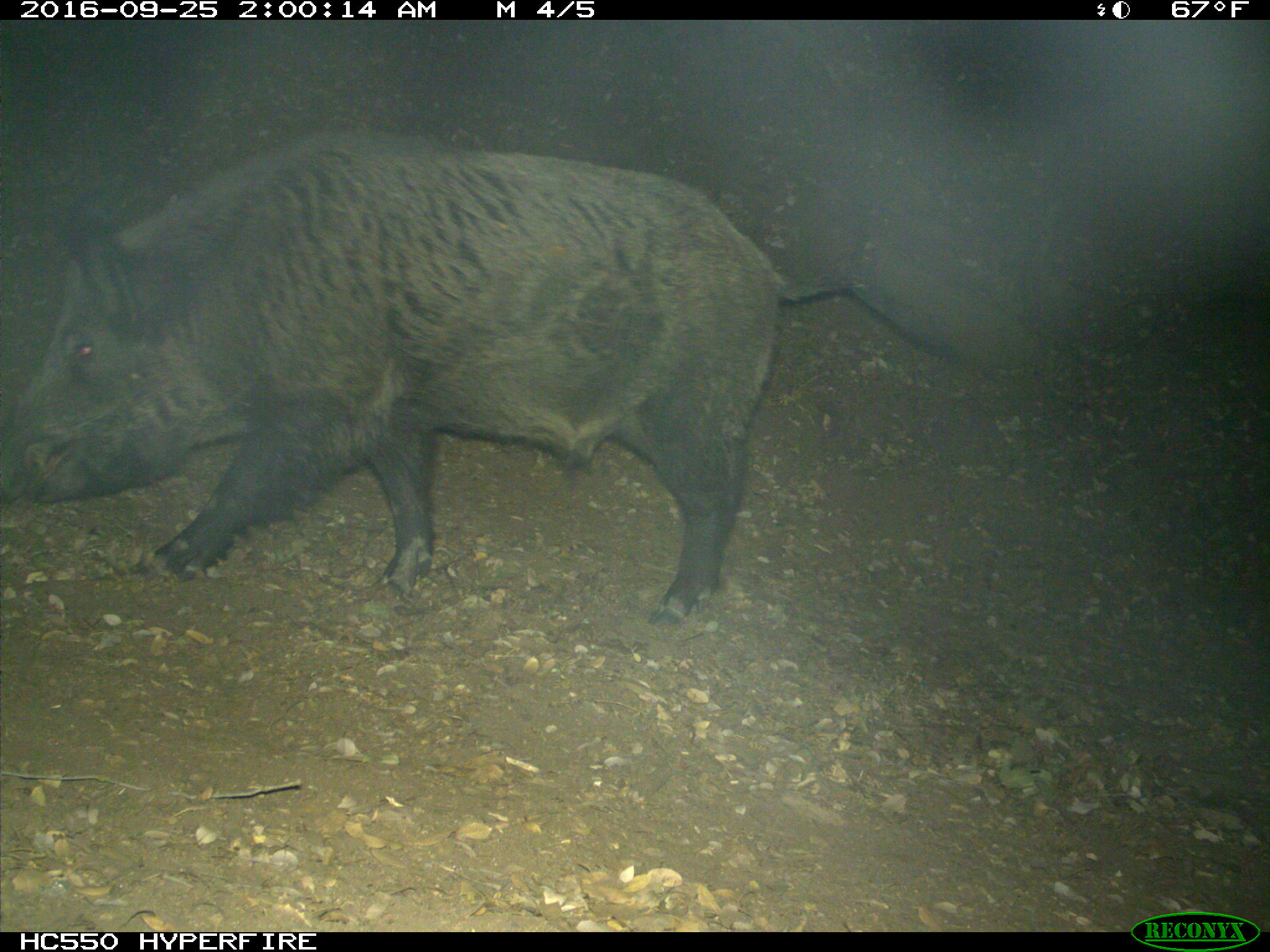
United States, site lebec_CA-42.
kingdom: Animalia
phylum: Chordata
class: Mammalia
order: Artiodactyla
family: Suidae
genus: Sus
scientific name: Sus scrofa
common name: wild boar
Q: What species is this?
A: Sus scrofa (wild boar).